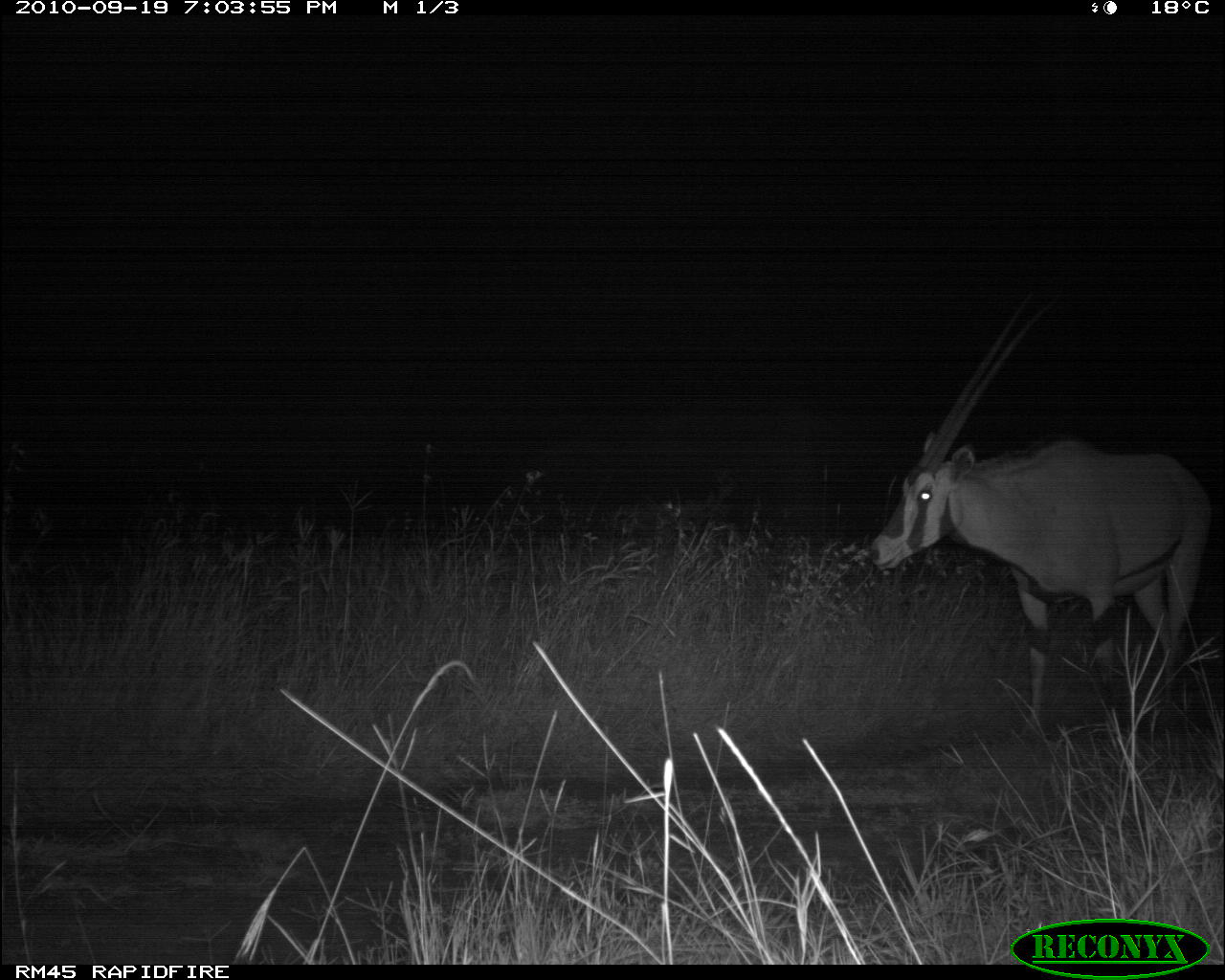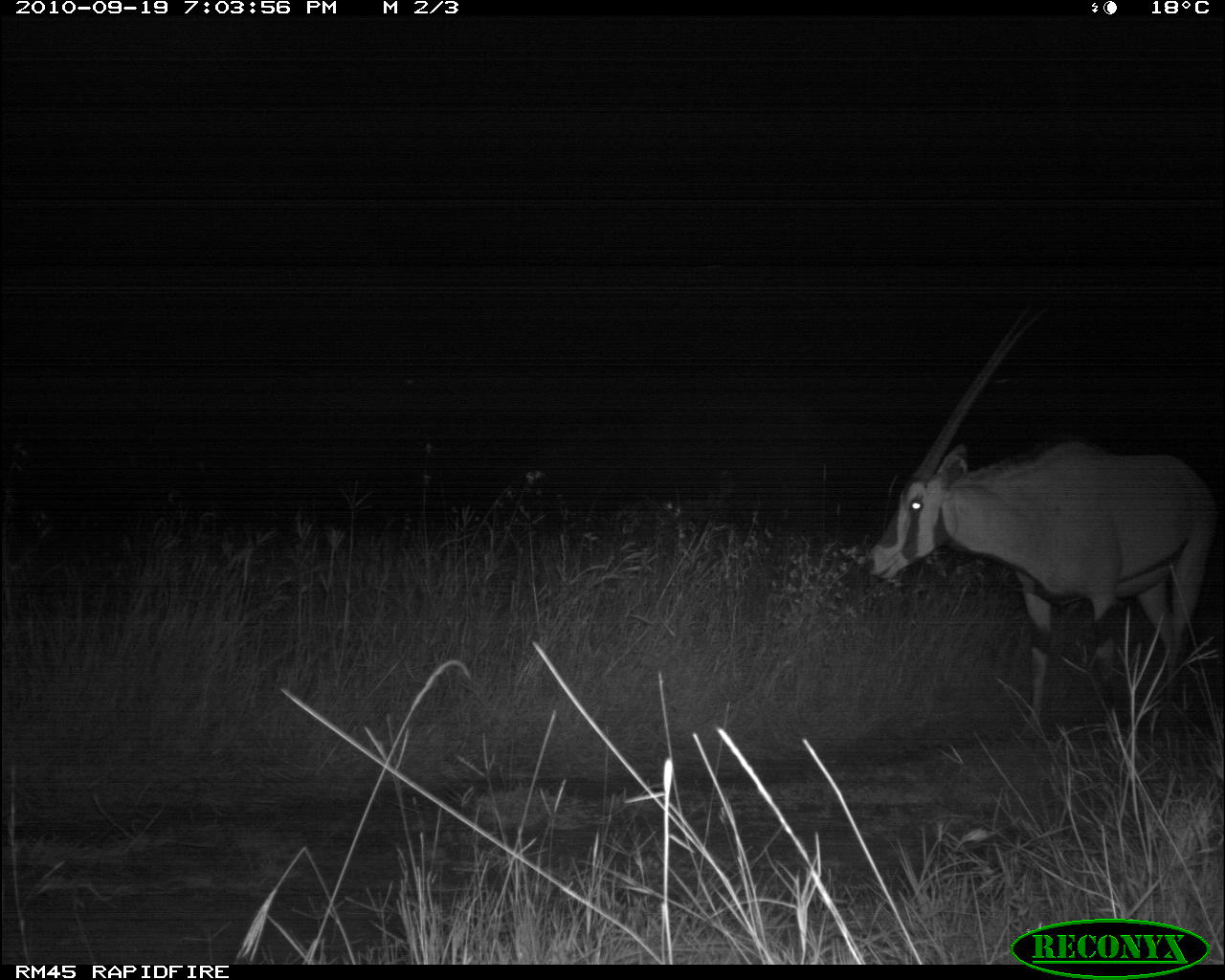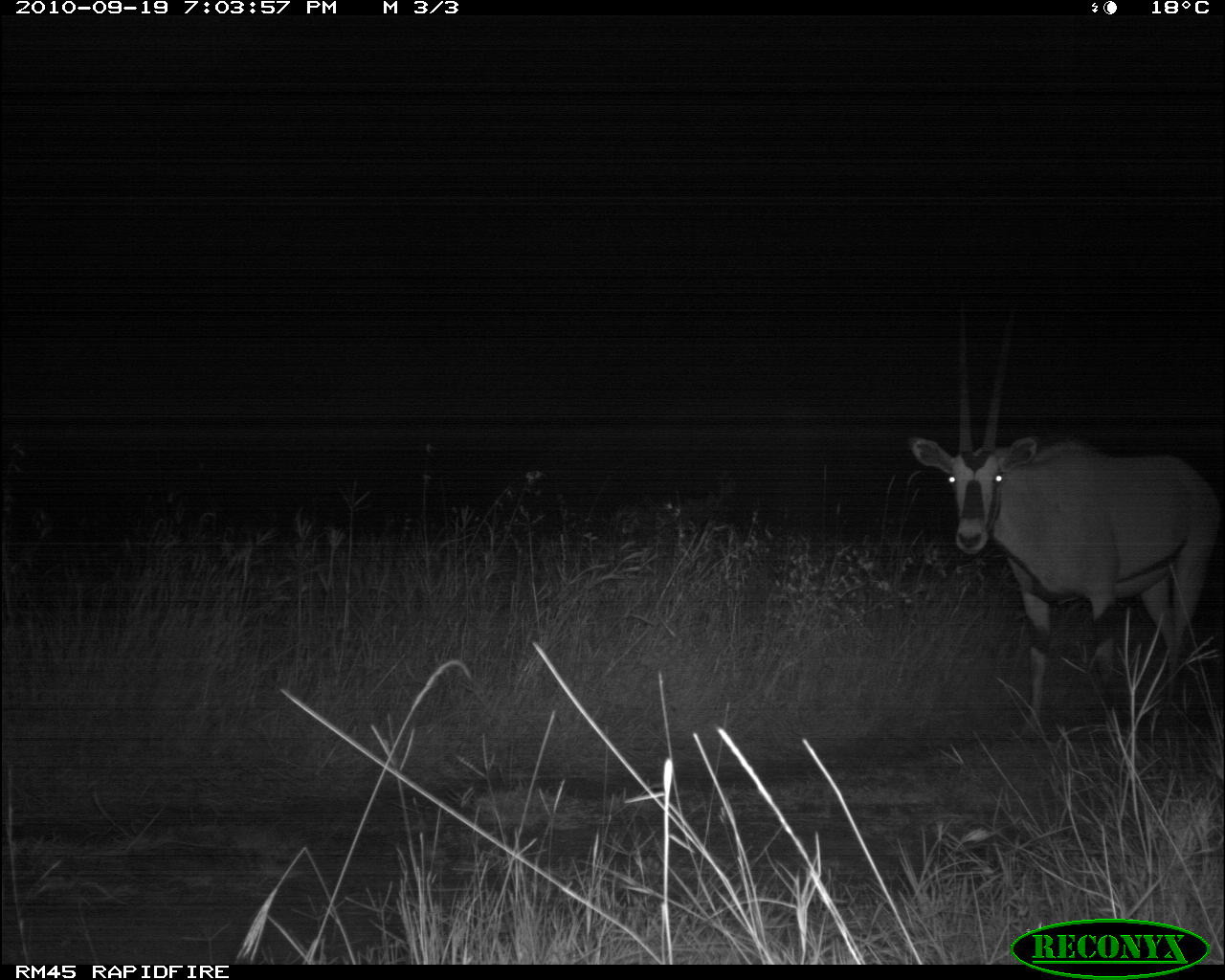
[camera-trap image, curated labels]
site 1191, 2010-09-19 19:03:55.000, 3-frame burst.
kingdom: Animalia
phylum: Chordata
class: Mammalia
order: Artiodactyla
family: Bovidae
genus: Oryx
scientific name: Oryx beisa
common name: east african oryx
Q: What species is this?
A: Oryx beisa (east african oryx).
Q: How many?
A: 1.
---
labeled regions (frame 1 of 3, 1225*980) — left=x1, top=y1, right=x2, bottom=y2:
oryx beisa: left=868, top=314, right=1215, bottom=743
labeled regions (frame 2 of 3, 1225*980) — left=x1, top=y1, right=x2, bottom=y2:
oryx beisa: left=866, top=292, right=1225, bottom=753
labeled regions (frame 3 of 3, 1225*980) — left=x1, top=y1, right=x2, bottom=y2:
oryx beisa: left=907, top=298, right=1217, bottom=748